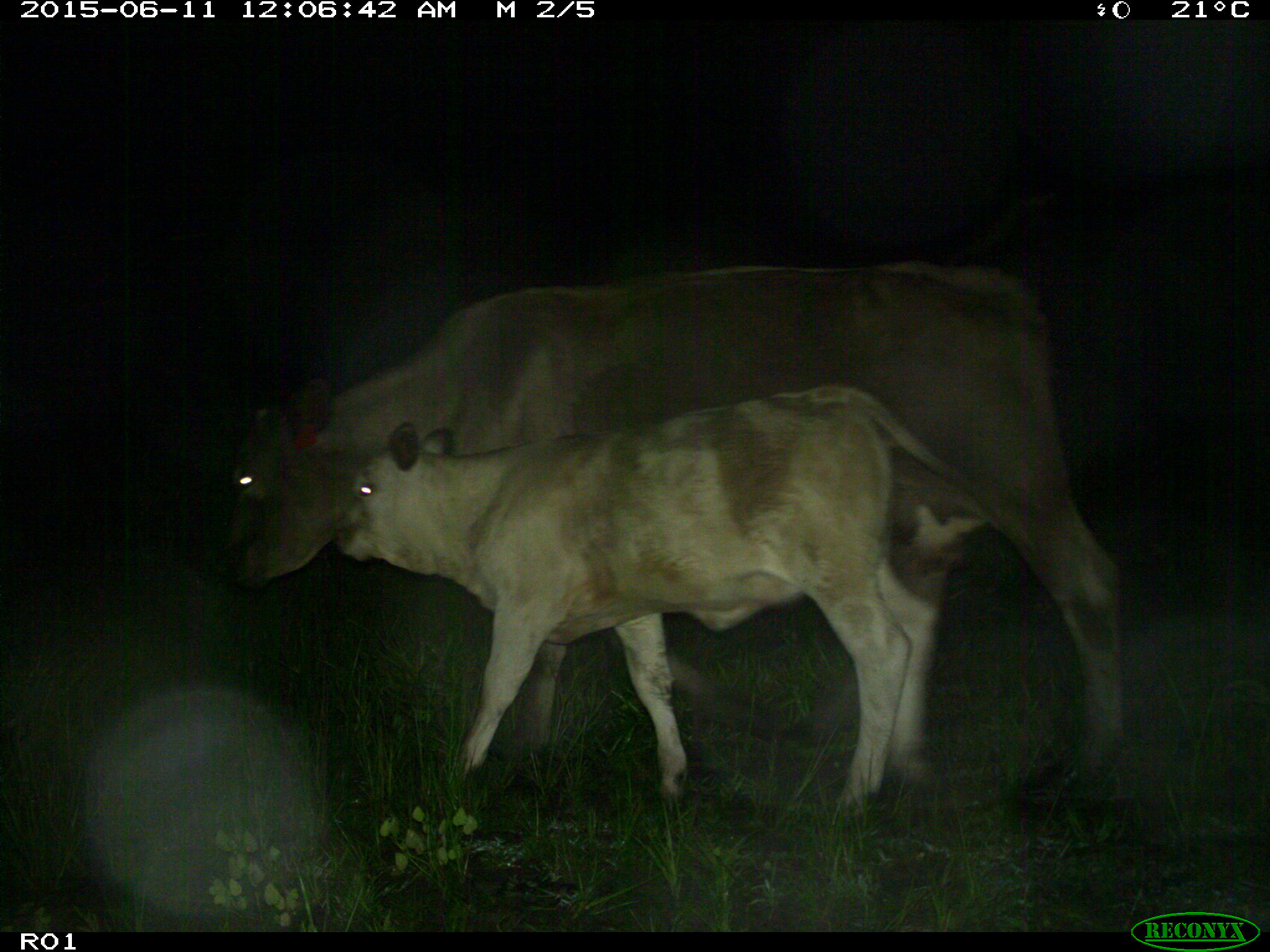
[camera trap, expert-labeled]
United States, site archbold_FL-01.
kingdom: Animalia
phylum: Chordata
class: Mammalia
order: Artiodactyla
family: Bovidae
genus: Bos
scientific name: Bos taurus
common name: domestic cow